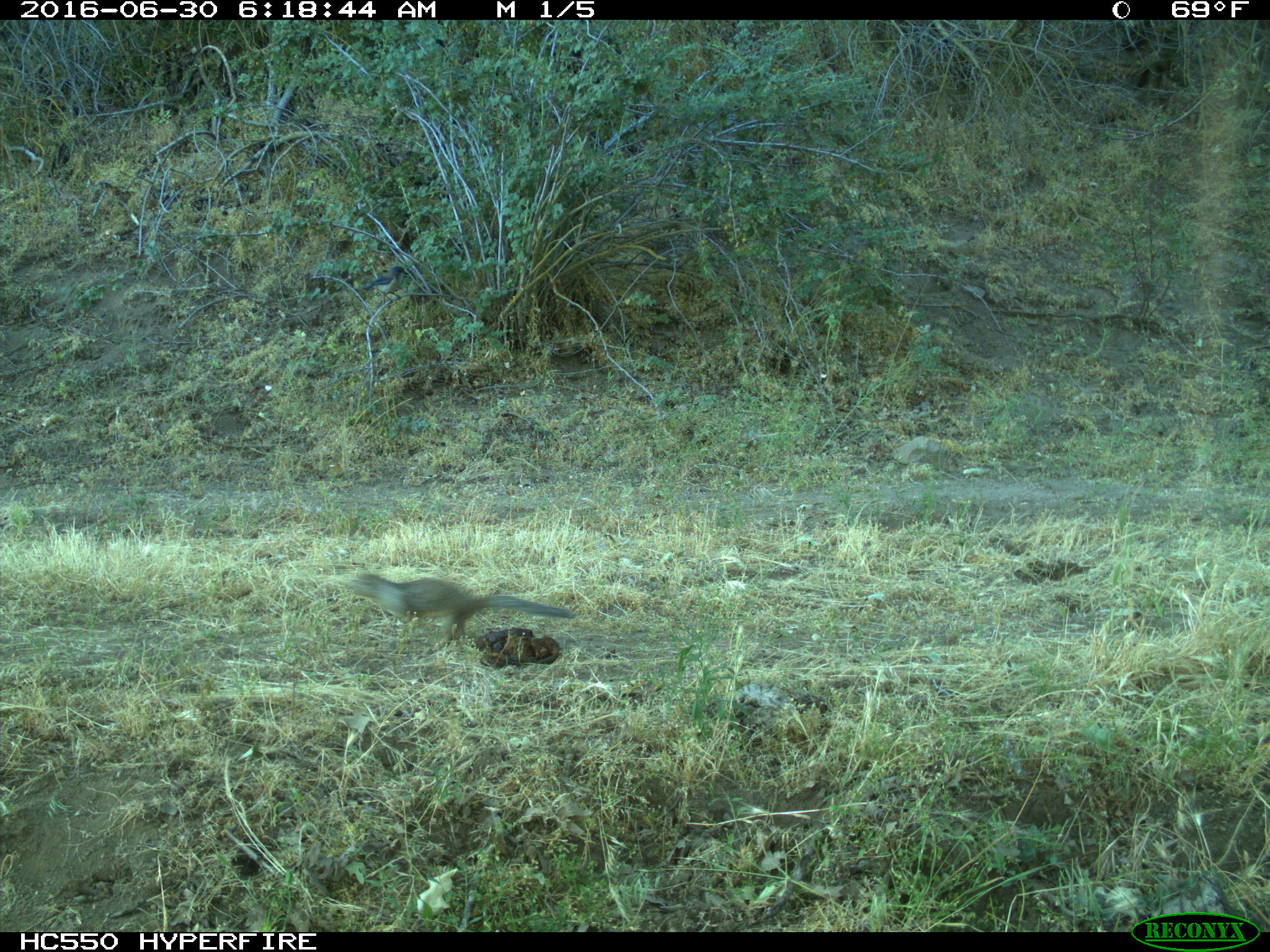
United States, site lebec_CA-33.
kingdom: Animalia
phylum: Chordata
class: Mammalia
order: Rodentia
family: Sciuridae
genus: Otospermophilus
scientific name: Otospermophilus beecheyi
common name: california ground squirrel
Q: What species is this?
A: Otospermophilus beecheyi (california ground squirrel).